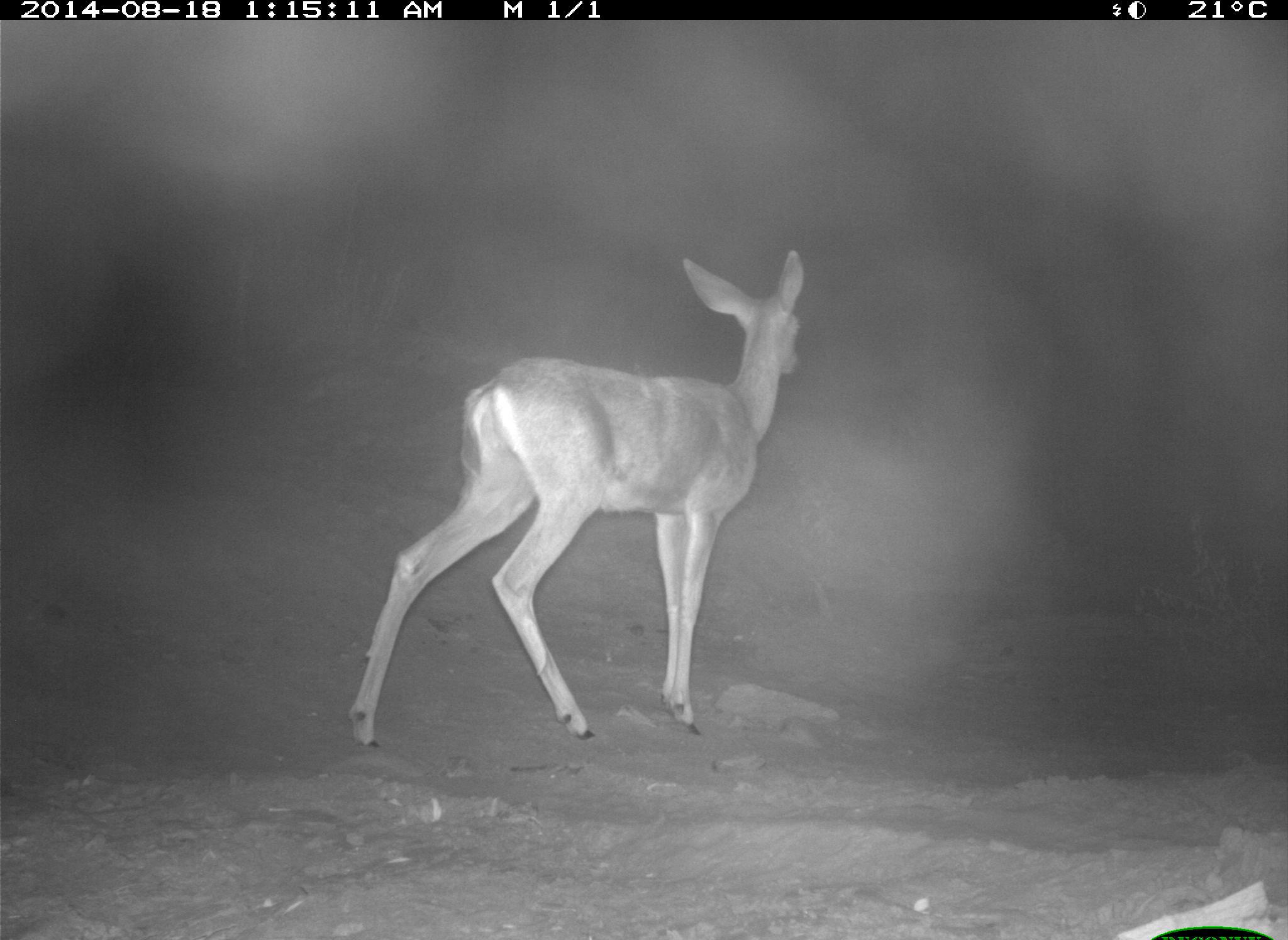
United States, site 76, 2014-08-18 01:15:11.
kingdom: Animalia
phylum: Chordata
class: Mammalia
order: Artiodactyla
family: Cervidae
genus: Odocoileus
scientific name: Odocoileus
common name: deer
Deer (Odocoileus).